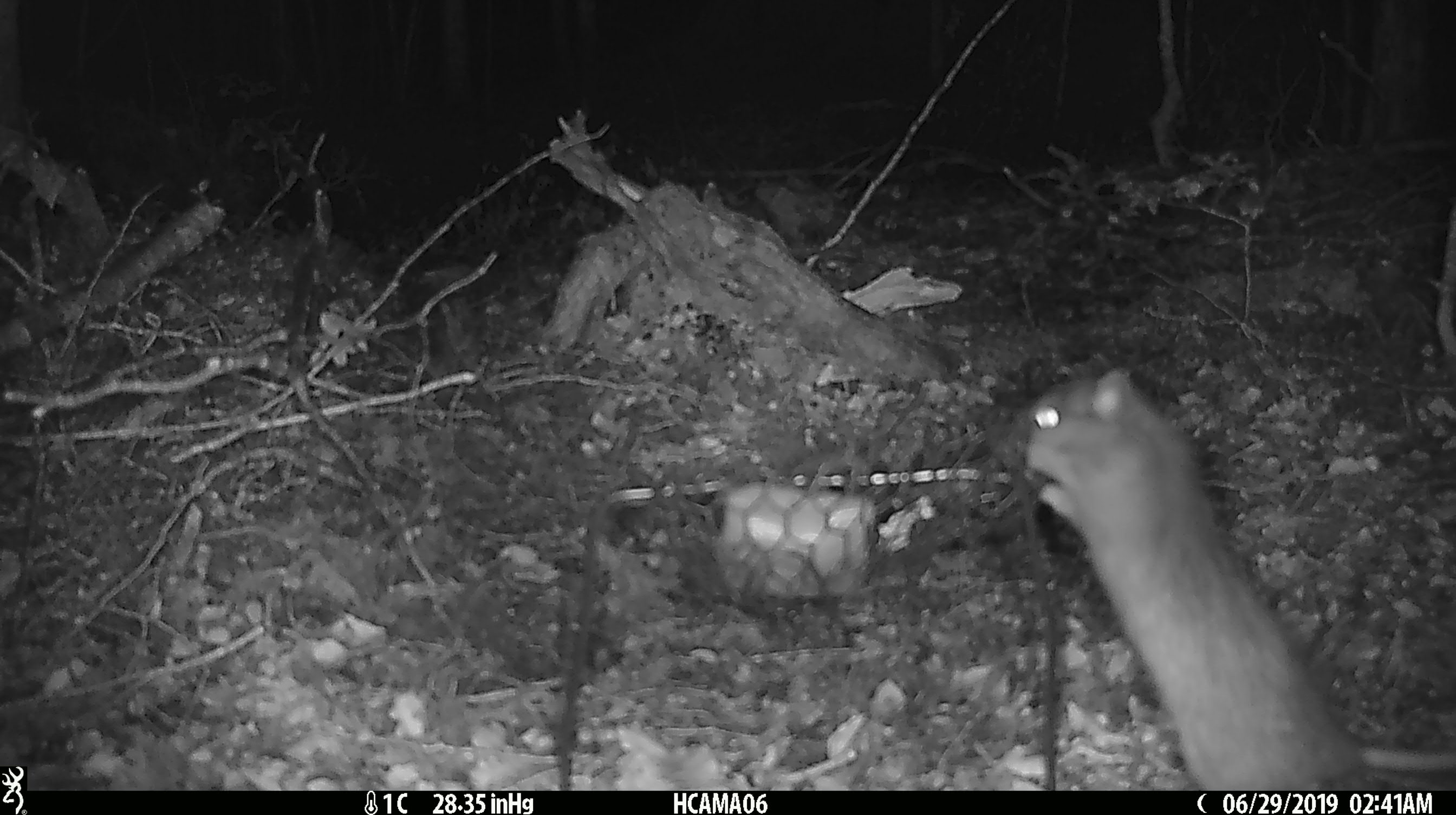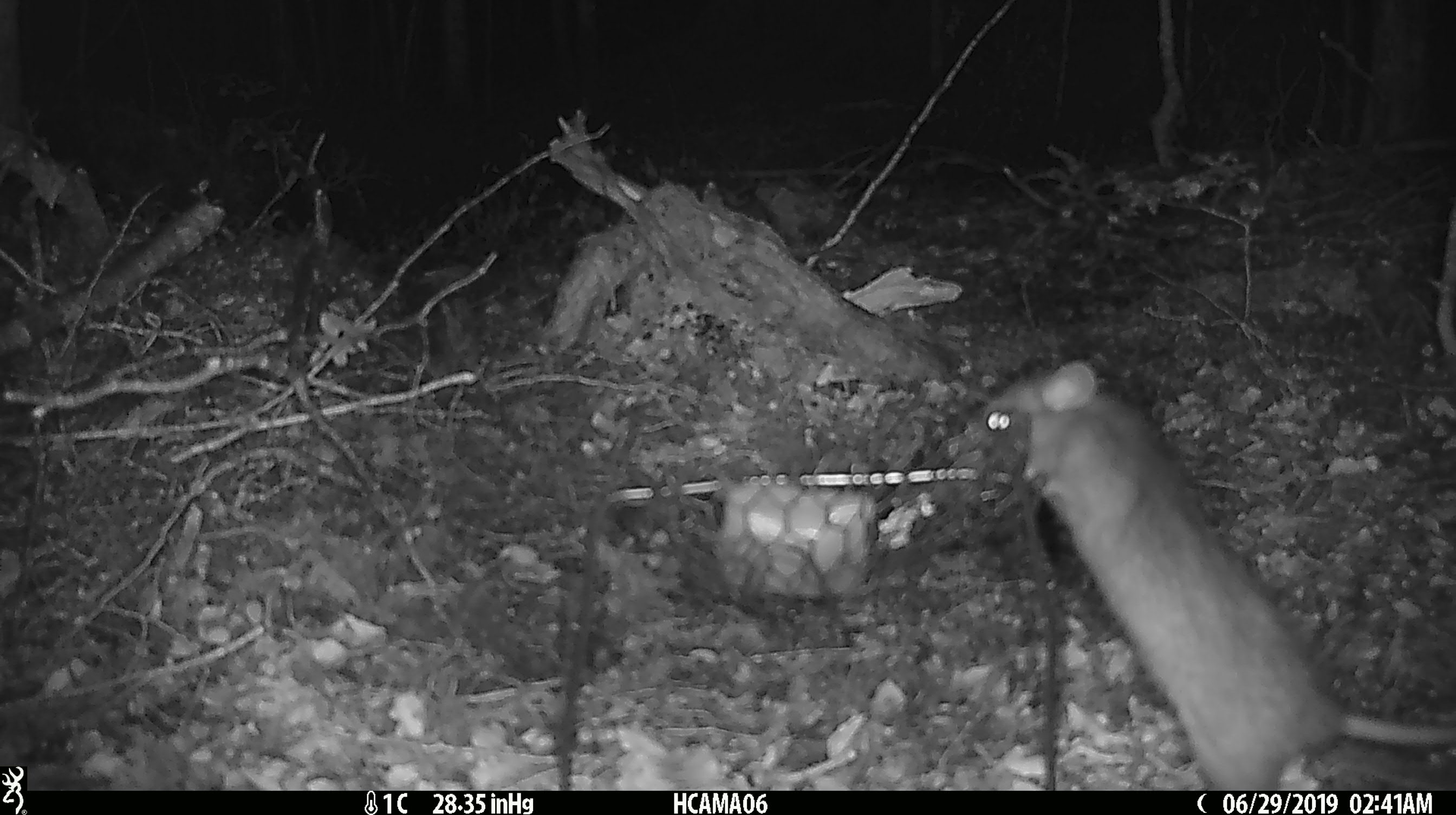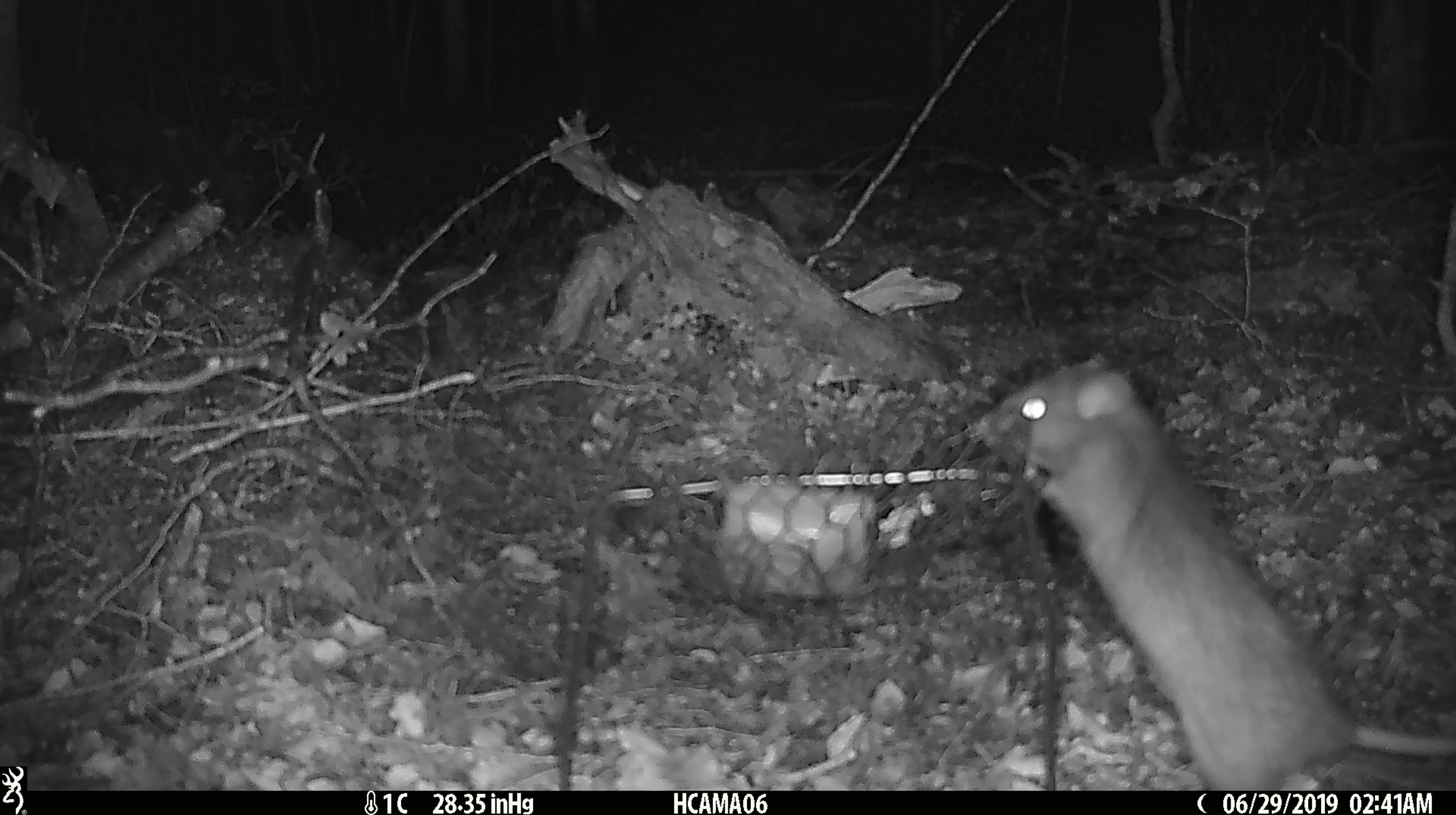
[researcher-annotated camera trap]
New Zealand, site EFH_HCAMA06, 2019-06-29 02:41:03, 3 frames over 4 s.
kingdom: Animalia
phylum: Chordata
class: Mammalia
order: Rodentia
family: Muridae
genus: Rattus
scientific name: Rattus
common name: rat